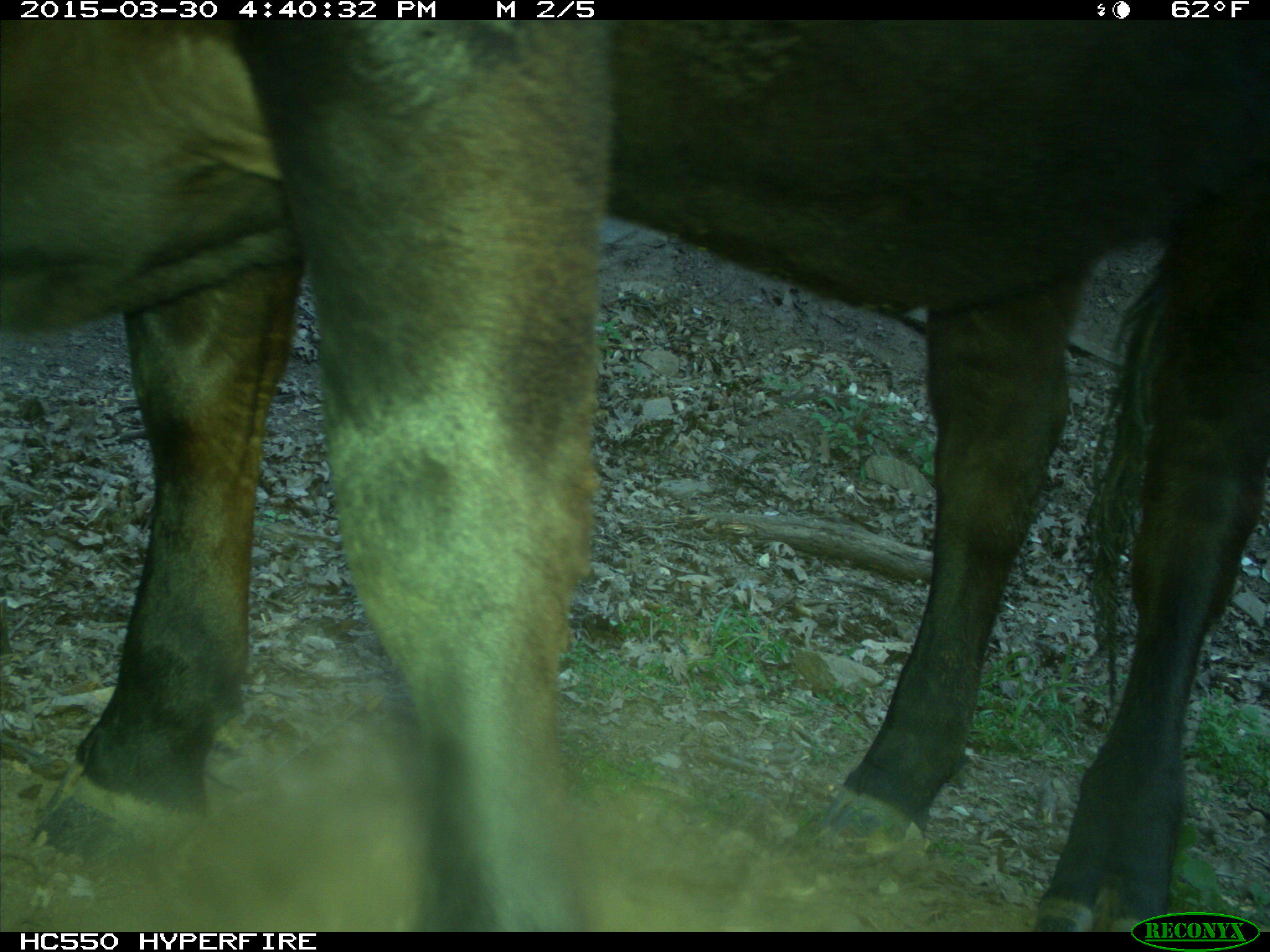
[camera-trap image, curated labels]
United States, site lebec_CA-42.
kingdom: Animalia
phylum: Chordata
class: Mammalia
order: Artiodactyla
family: Bovidae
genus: Bos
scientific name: Bos taurus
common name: domestic cow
Bos taurus (domestic cow).